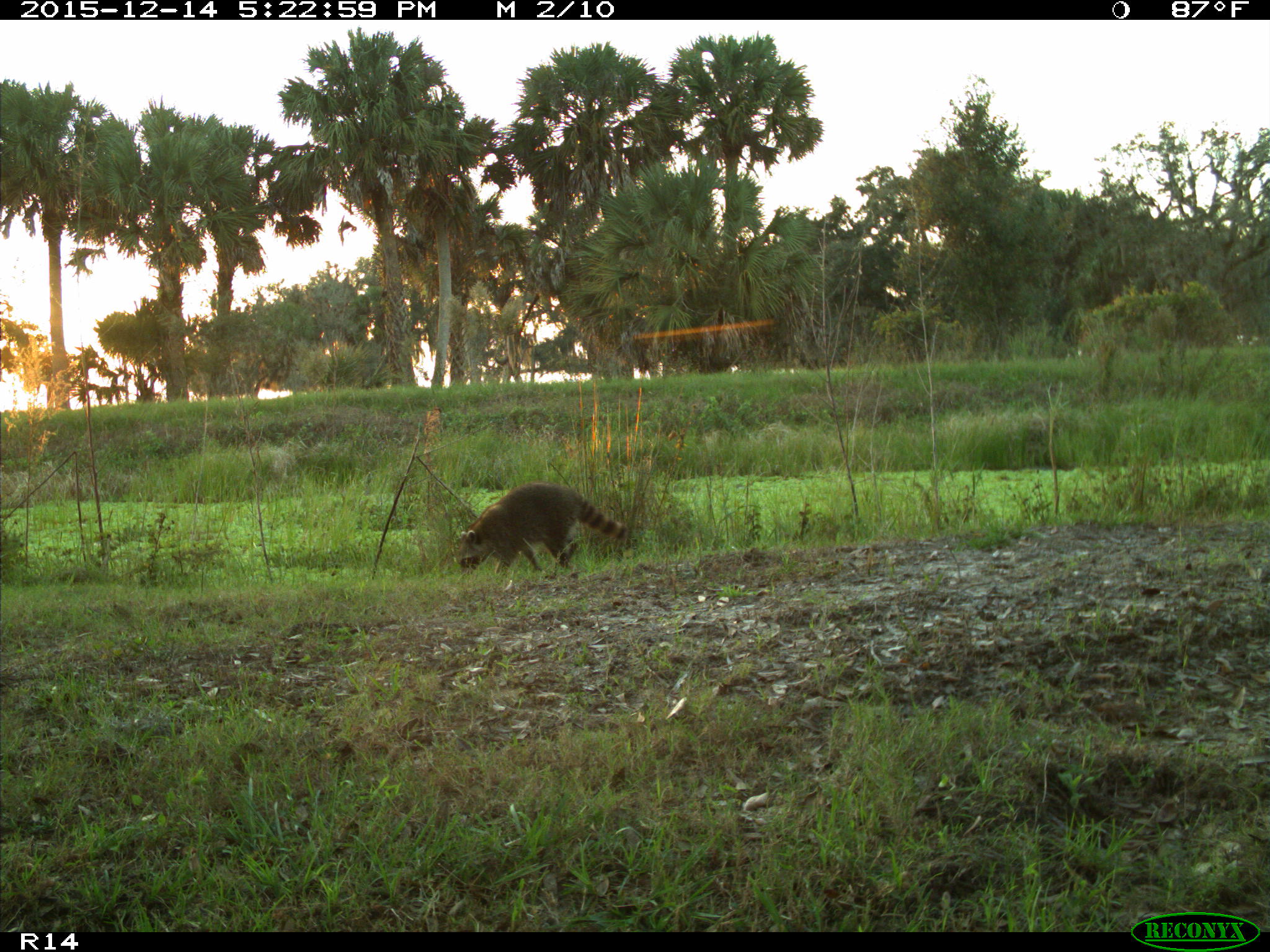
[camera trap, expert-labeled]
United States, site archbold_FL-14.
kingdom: Animalia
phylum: Chordata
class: Mammalia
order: Carnivora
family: Procyonidae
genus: Procyon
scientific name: Procyon lotor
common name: common raccoon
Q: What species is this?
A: Procyon lotor (common raccoon).